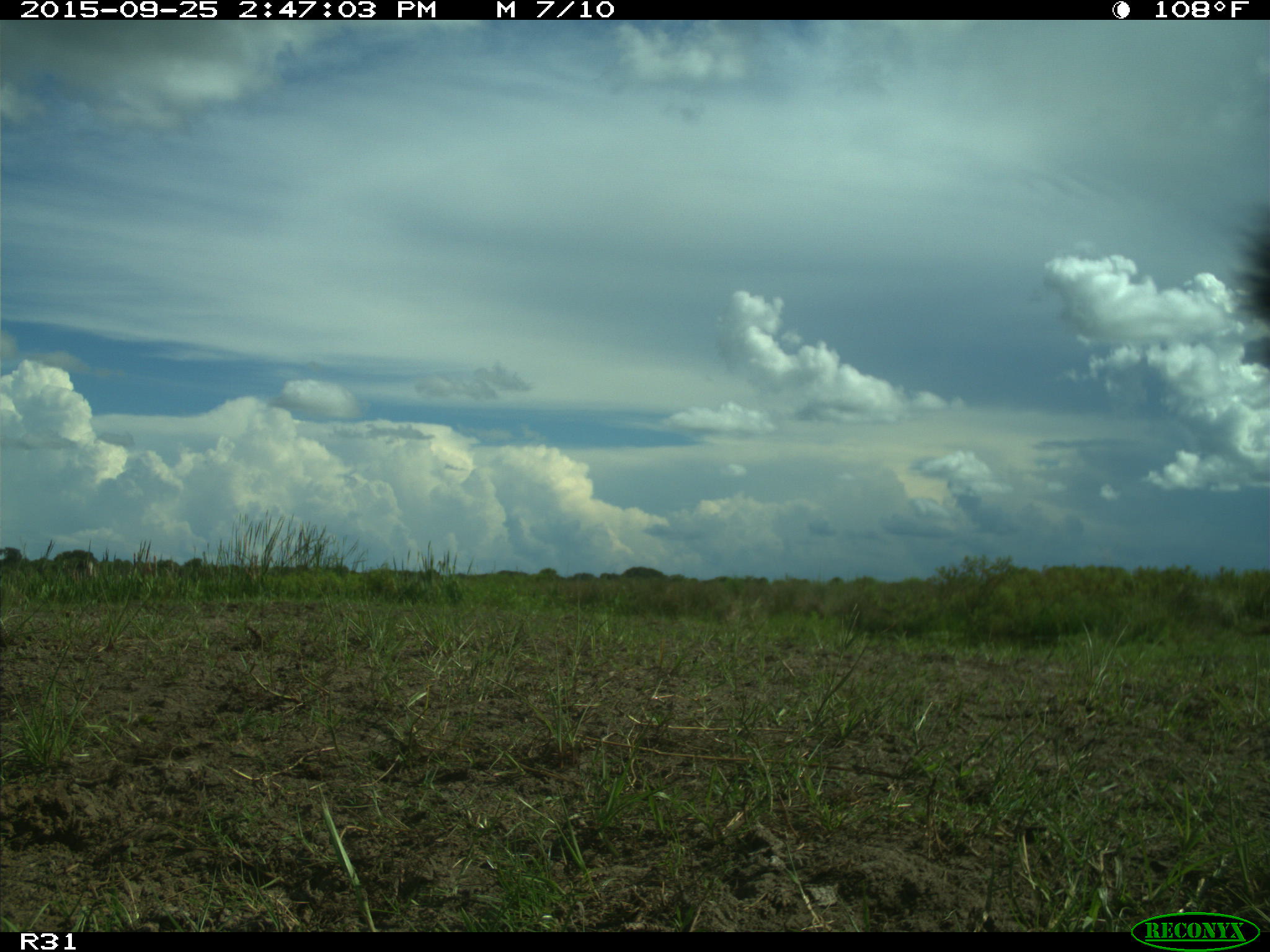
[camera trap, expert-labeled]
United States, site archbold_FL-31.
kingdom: Animalia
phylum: Chordata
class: Mammalia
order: Artiodactyla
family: Bovidae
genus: Bos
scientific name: Bos taurus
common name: domestic cow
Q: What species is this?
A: Bos taurus (domestic cow).